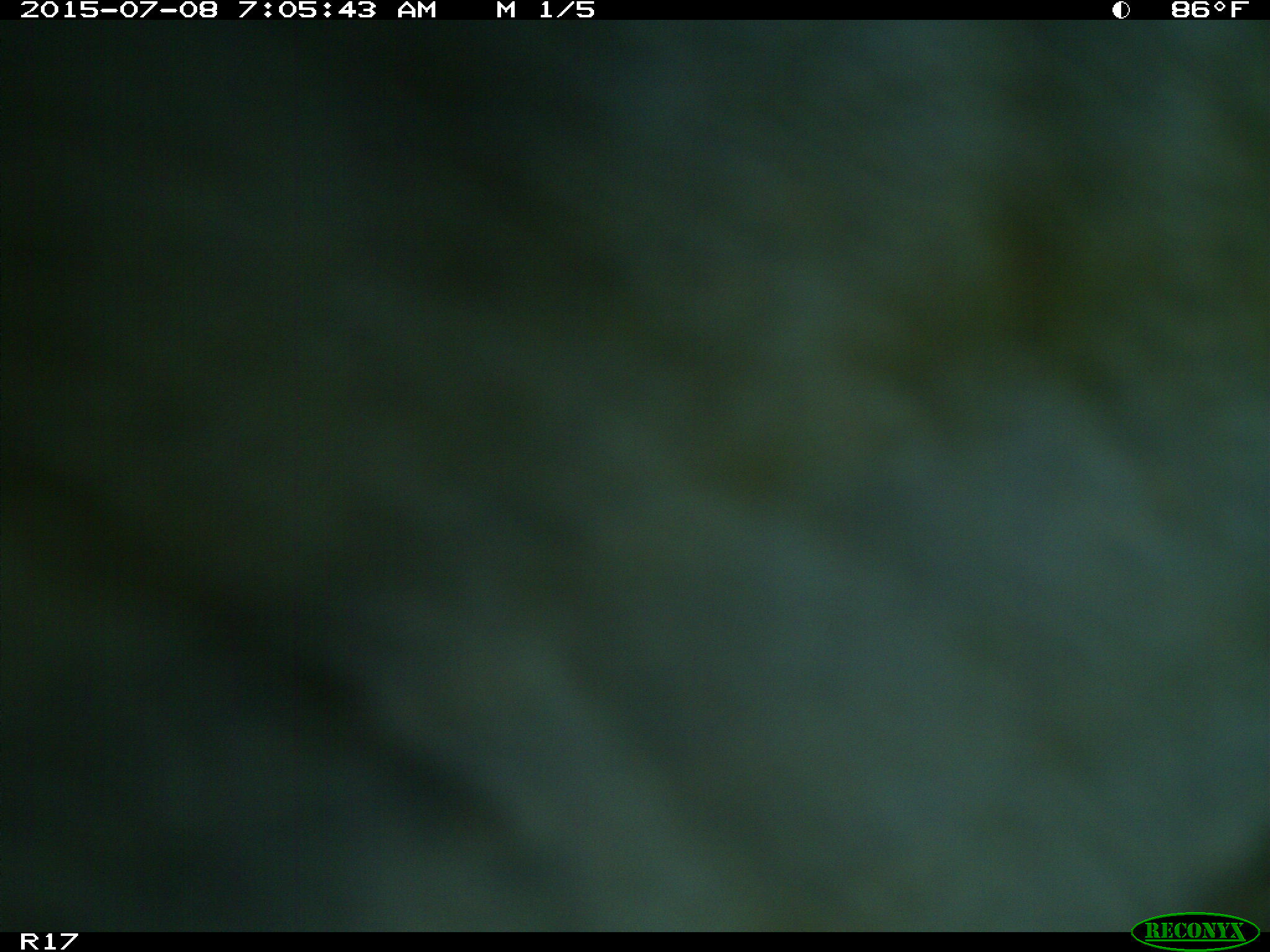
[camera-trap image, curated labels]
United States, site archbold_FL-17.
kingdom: Animalia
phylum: Chordata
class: Mammalia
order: Artiodactyla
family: Bovidae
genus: Bos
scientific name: Bos taurus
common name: domestic cow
Bos taurus (domestic cow).